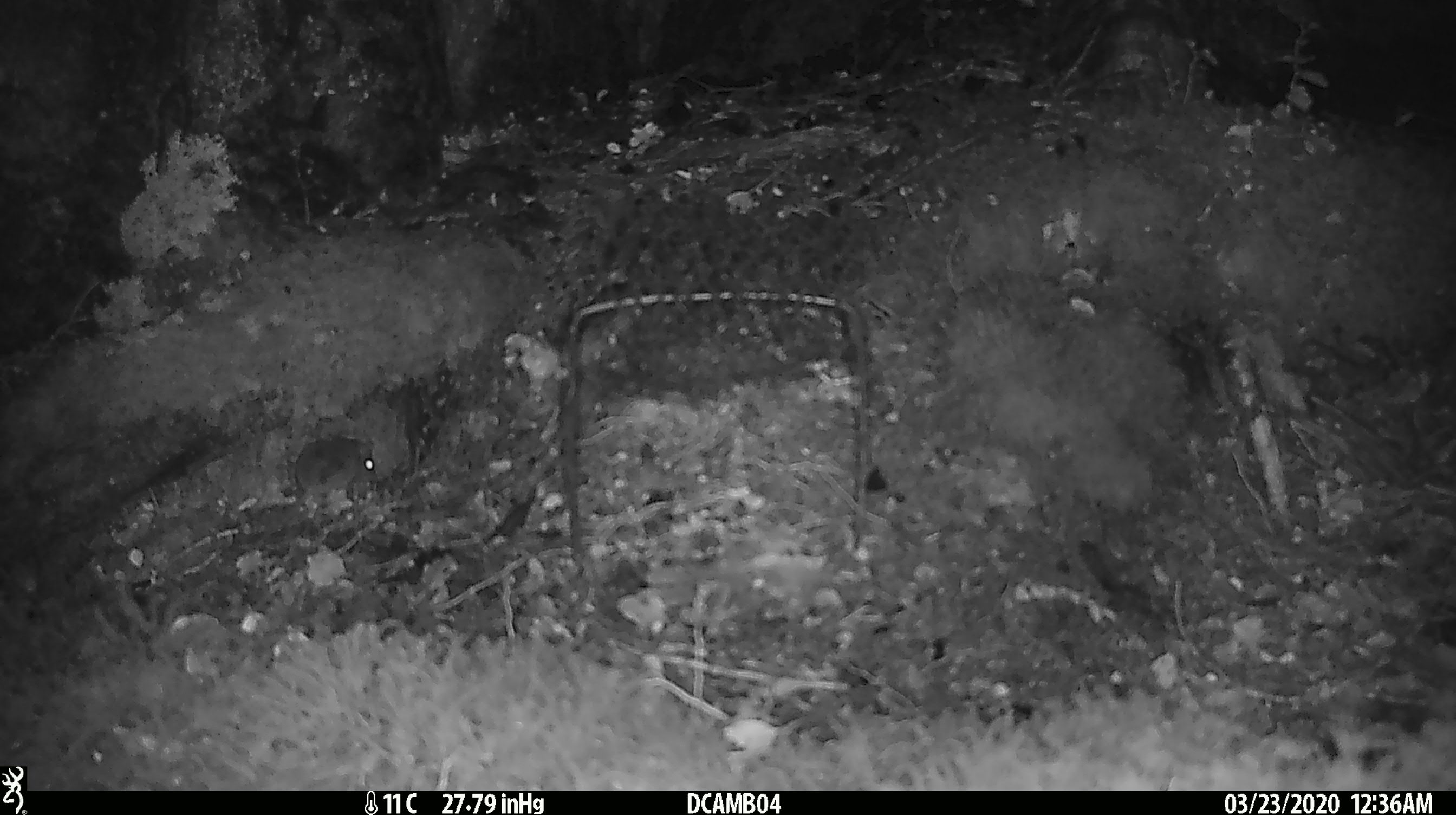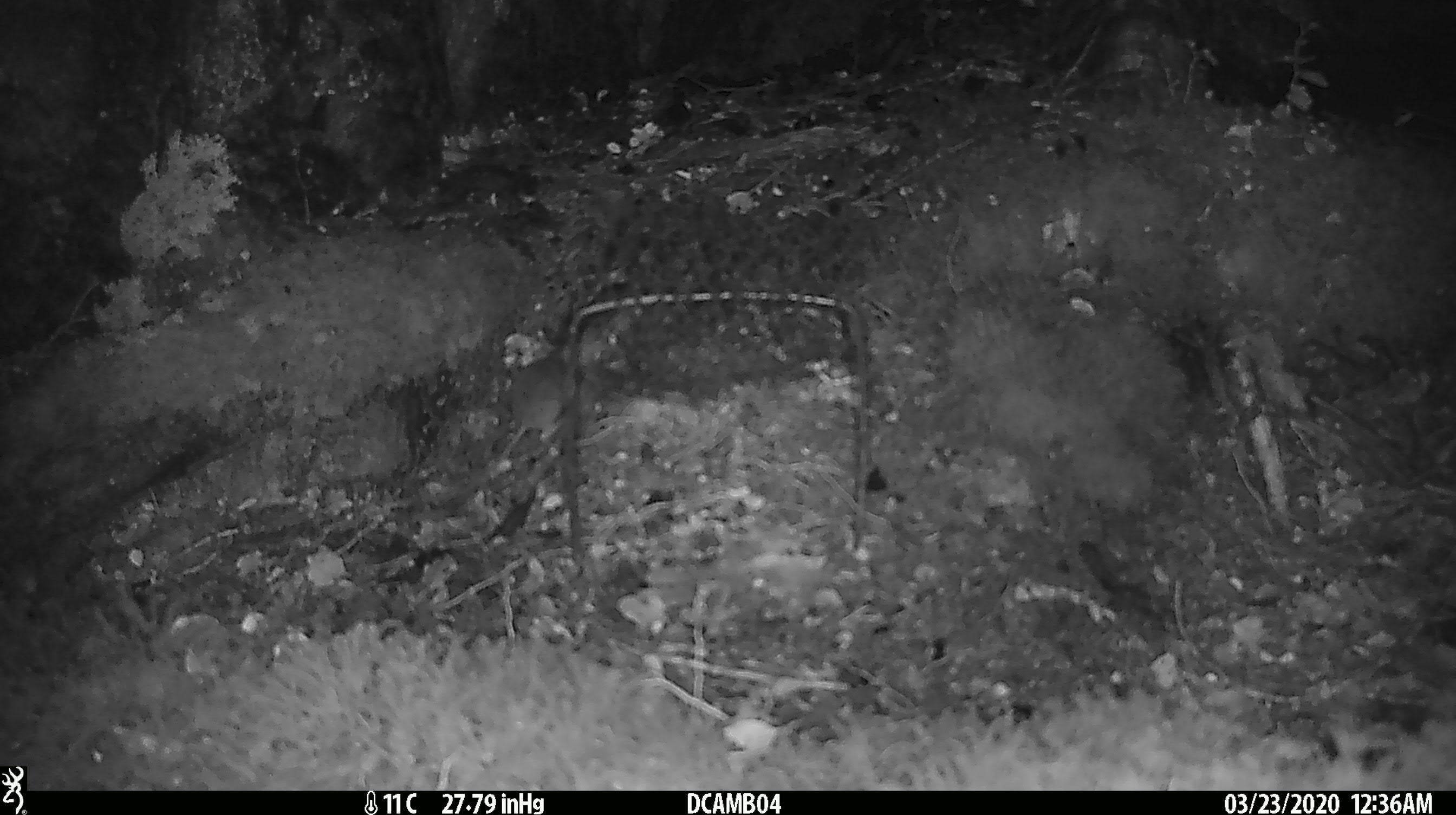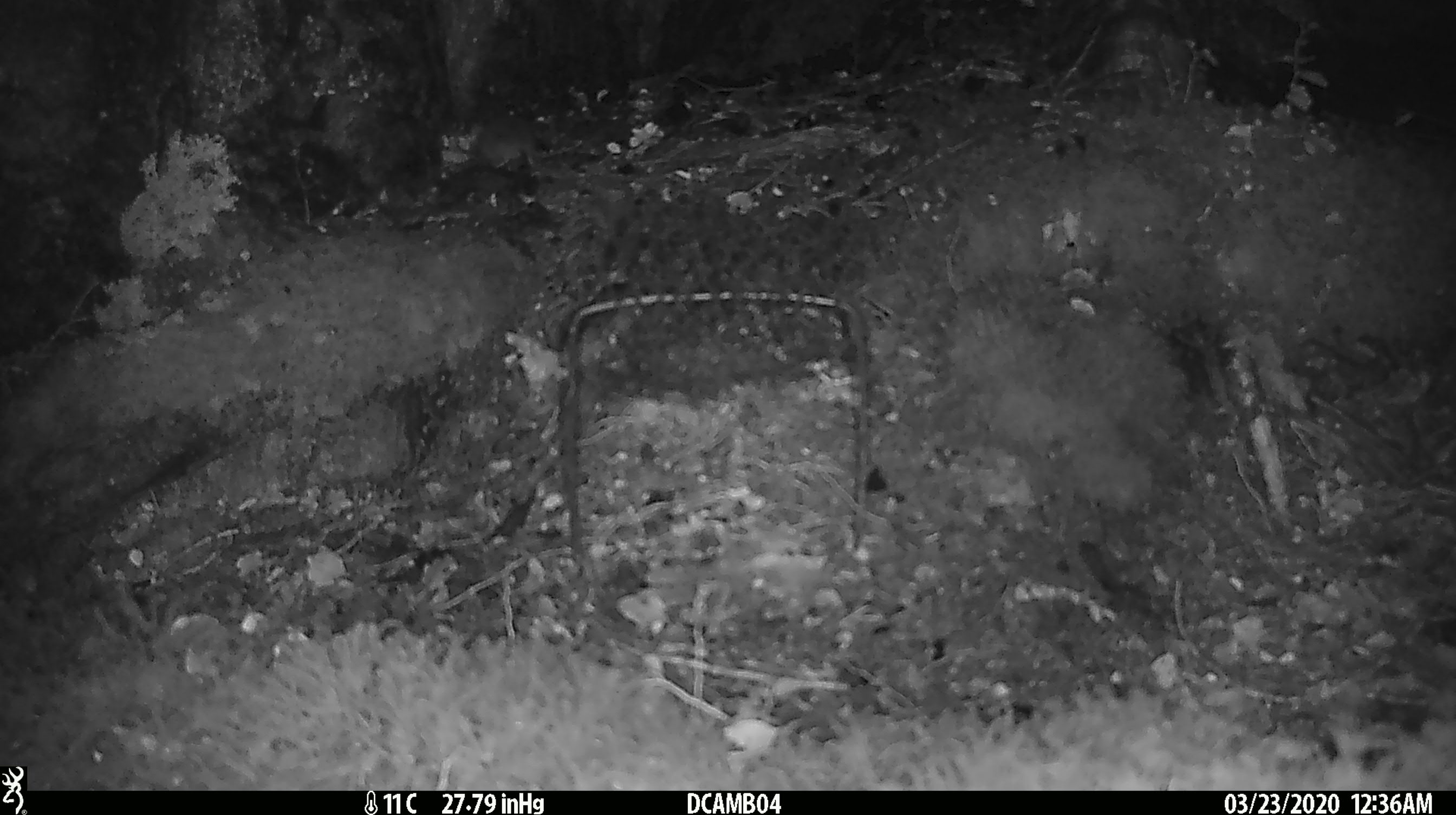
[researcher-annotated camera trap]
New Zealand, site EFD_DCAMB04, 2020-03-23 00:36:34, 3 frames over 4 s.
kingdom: Animalia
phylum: Chordata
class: Mammalia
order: Rodentia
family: Muridae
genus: Mus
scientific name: Mus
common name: mouse